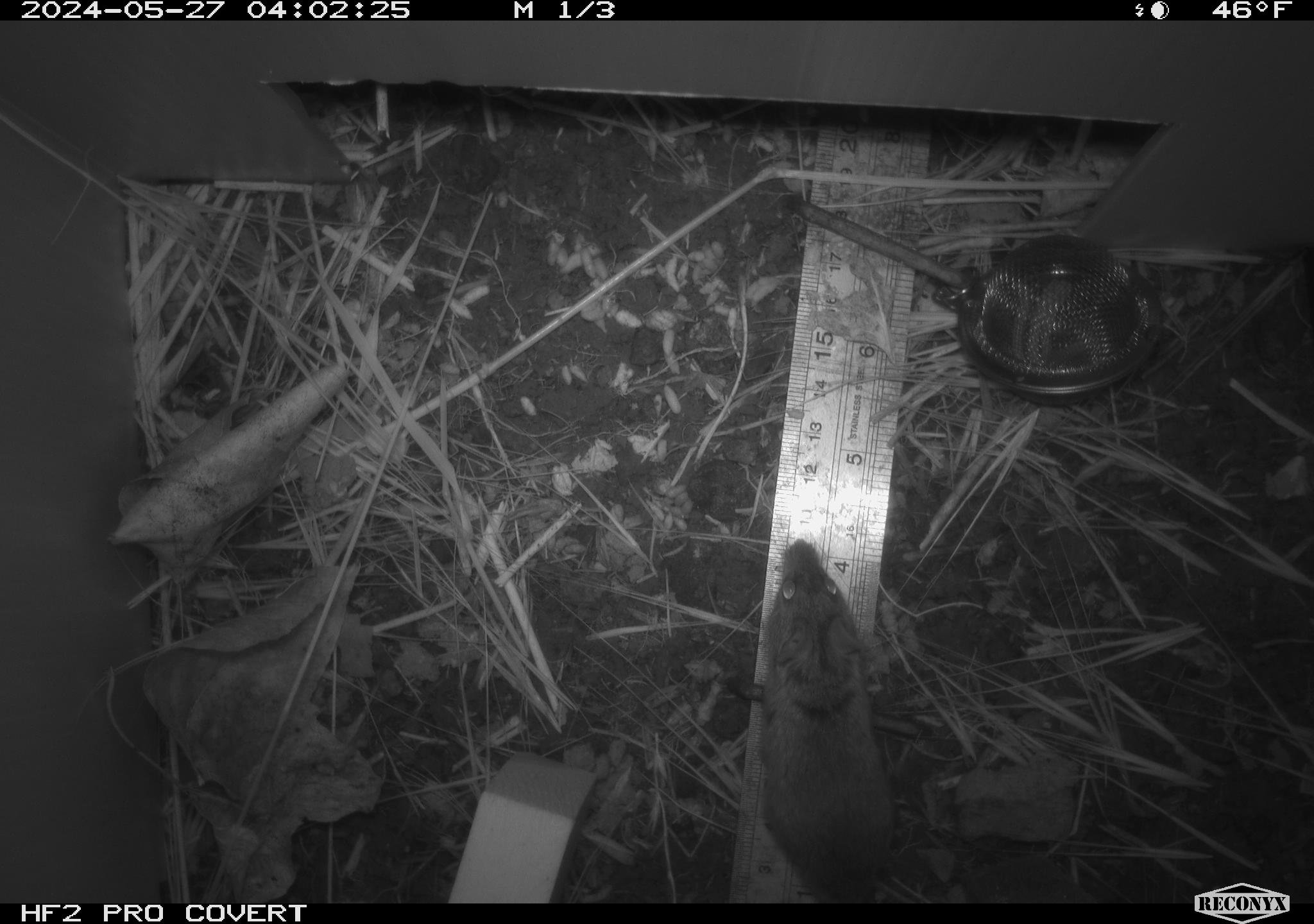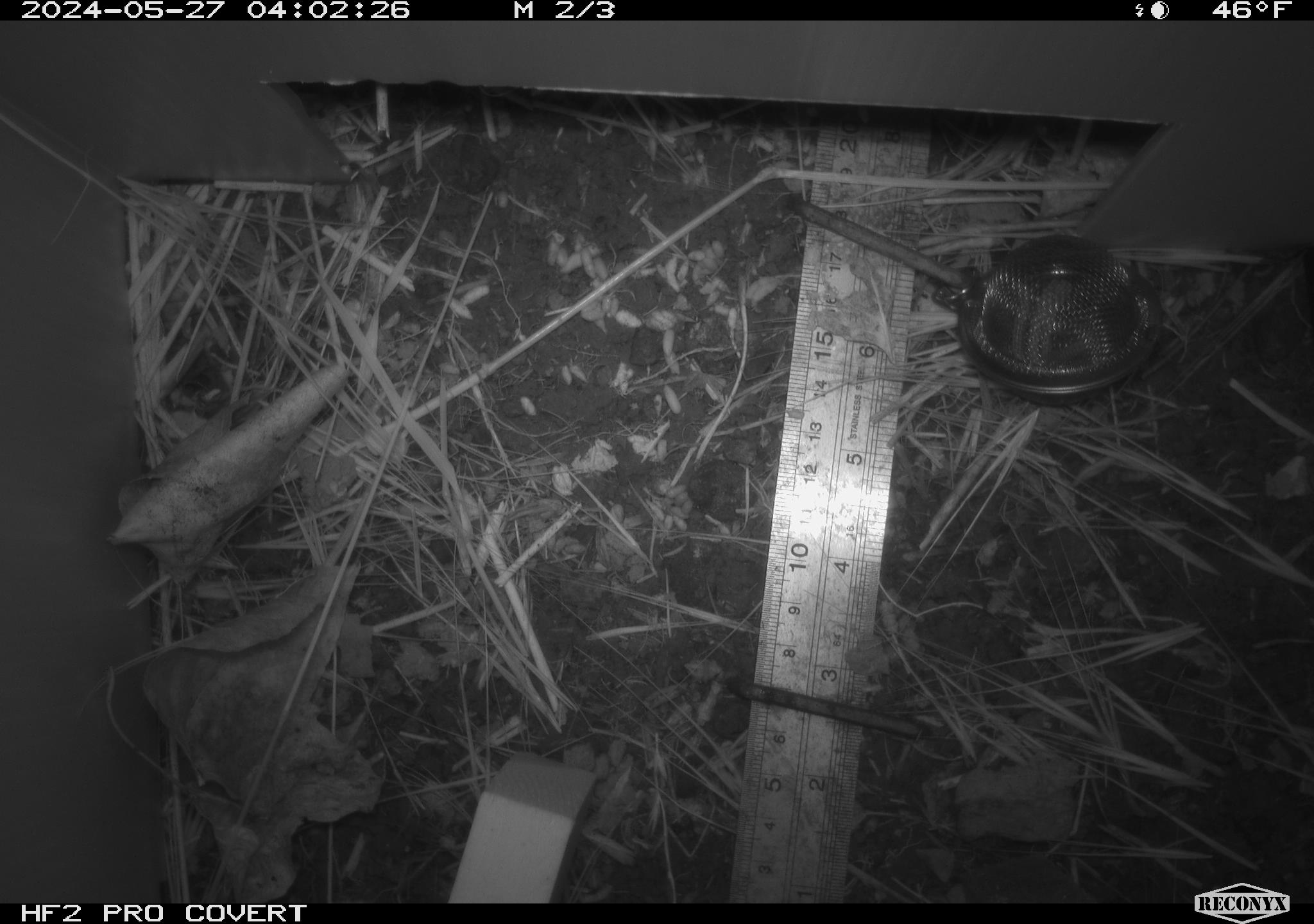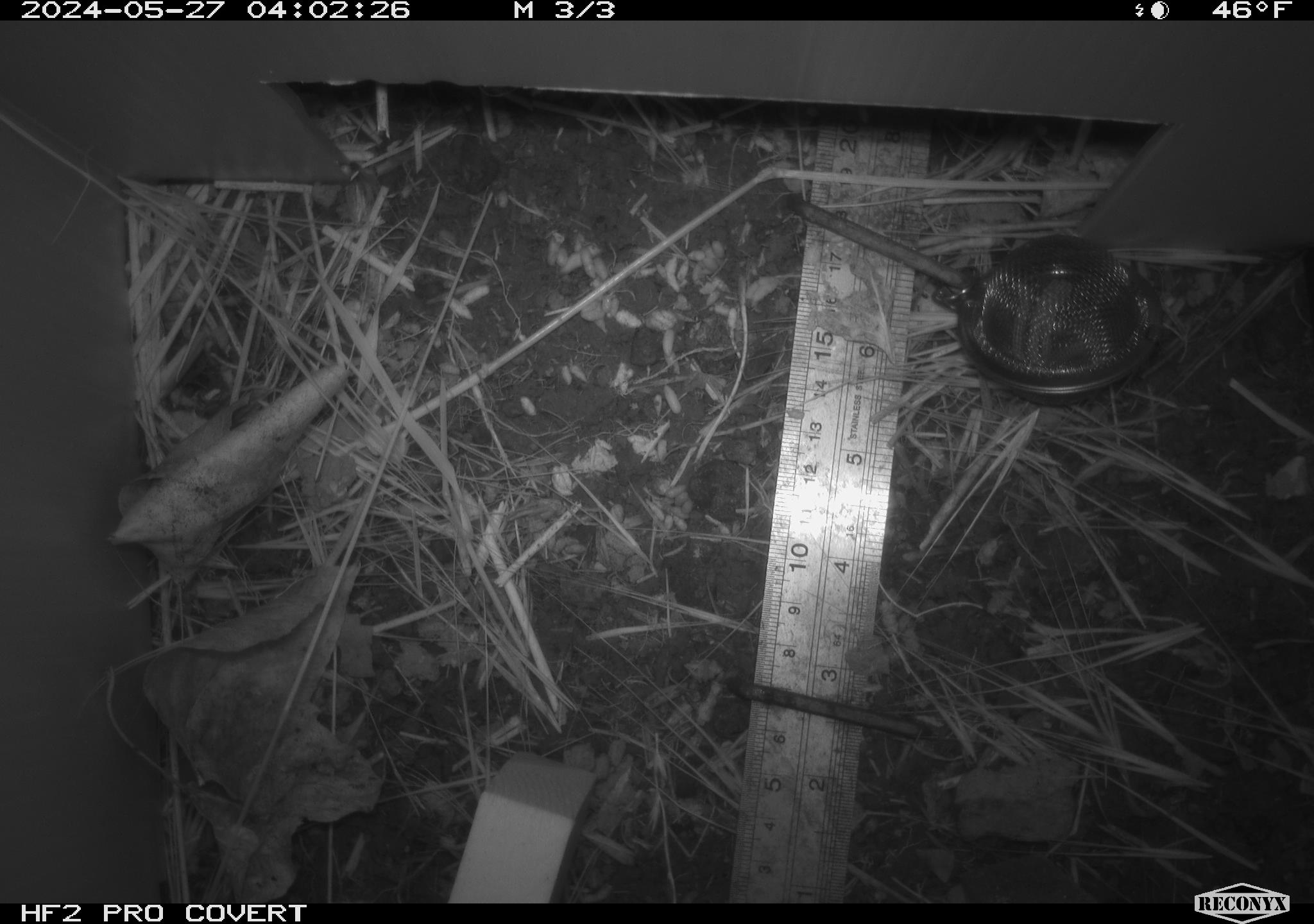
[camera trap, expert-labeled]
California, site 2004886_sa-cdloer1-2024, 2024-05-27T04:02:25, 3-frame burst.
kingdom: Animalia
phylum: Chordata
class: Mammalia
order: Rodentia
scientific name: Rodentia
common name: mouse species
Mouse species (Rodentia).